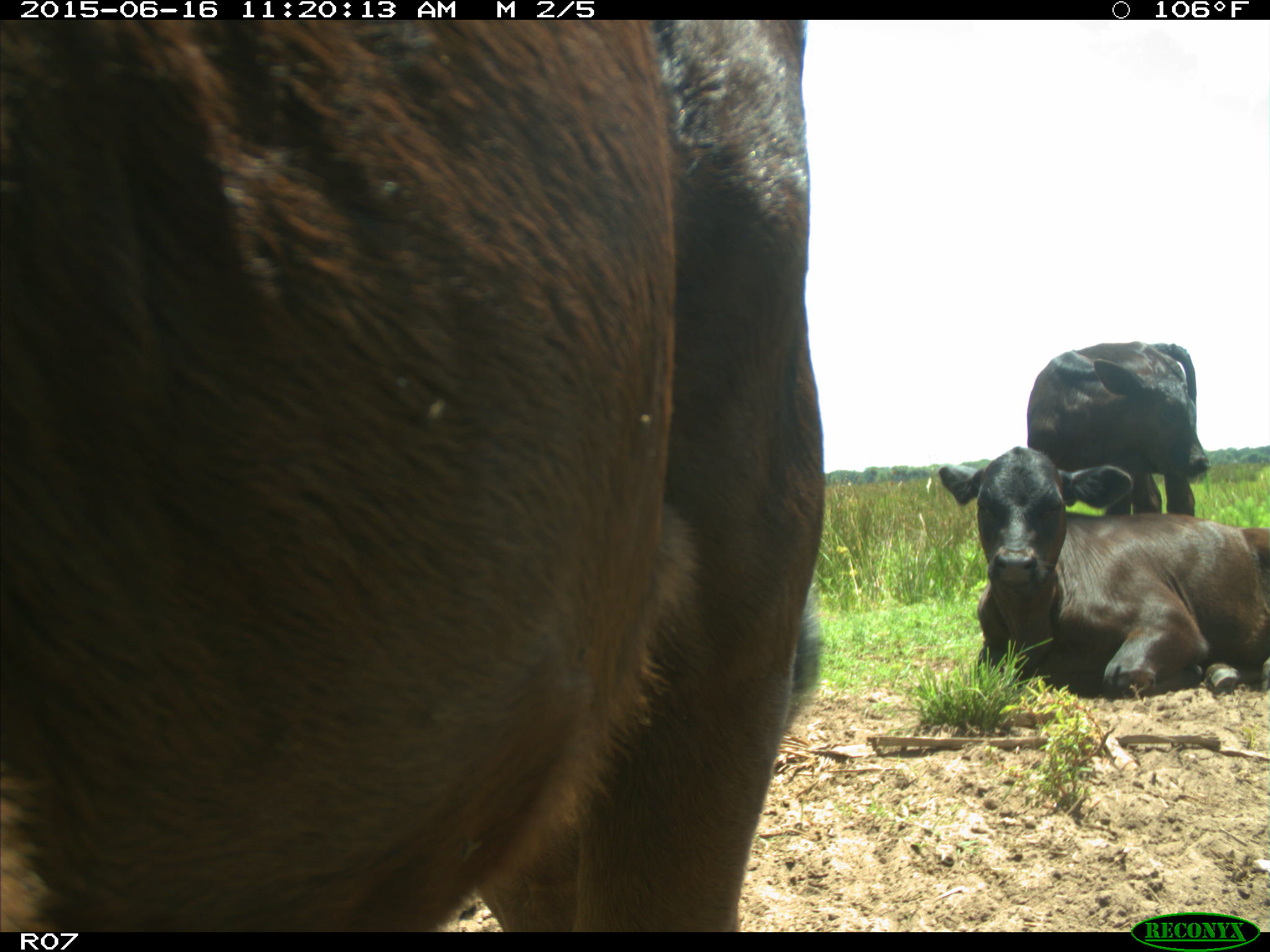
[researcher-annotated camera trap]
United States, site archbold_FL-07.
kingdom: Animalia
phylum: Chordata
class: Mammalia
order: Artiodactyla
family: Bovidae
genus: Bos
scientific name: Bos taurus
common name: domestic cow